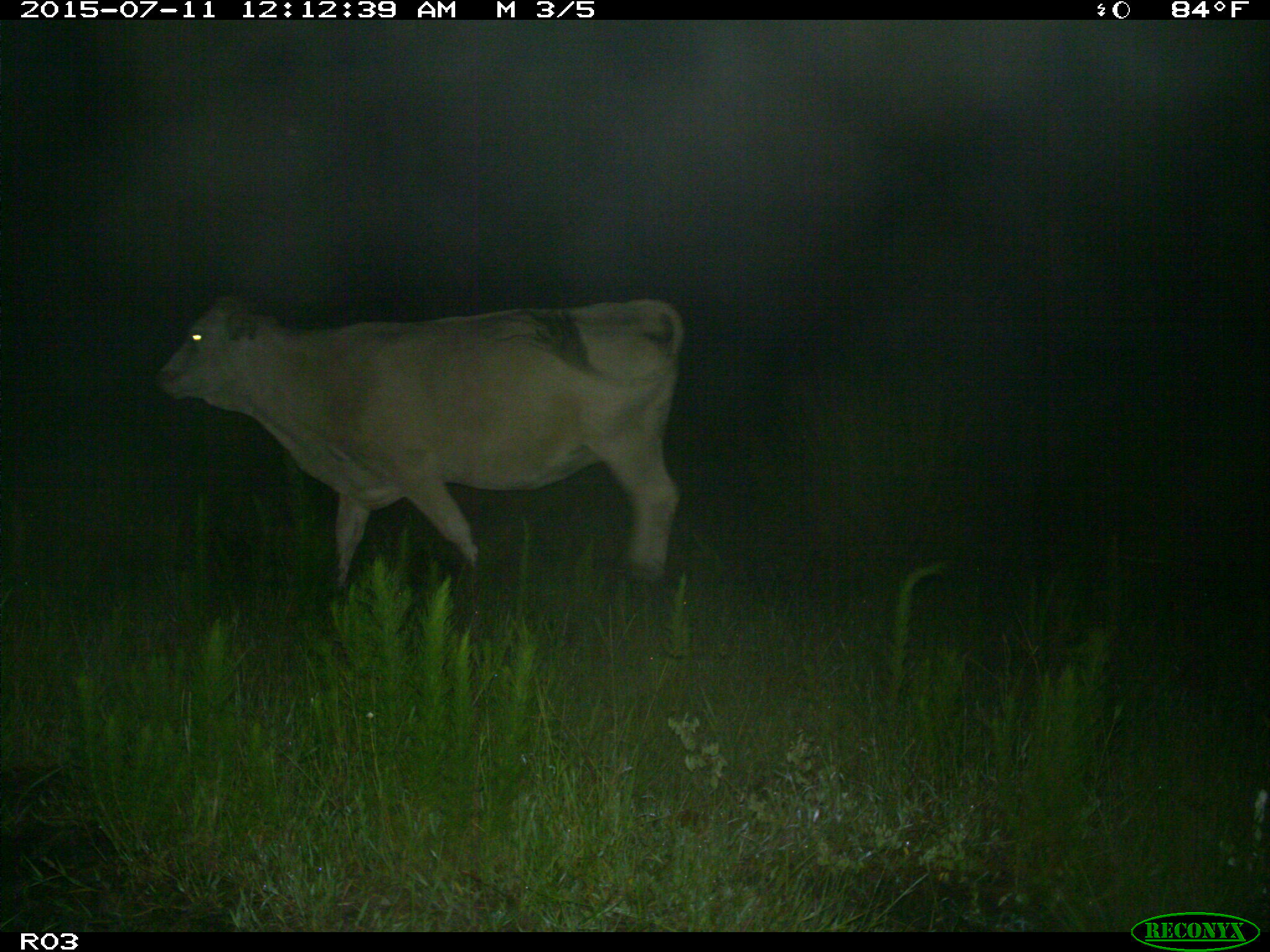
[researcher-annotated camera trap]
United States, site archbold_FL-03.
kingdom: Animalia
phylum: Chordata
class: Mammalia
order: Artiodactyla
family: Bovidae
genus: Bos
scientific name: Bos taurus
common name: domestic cow